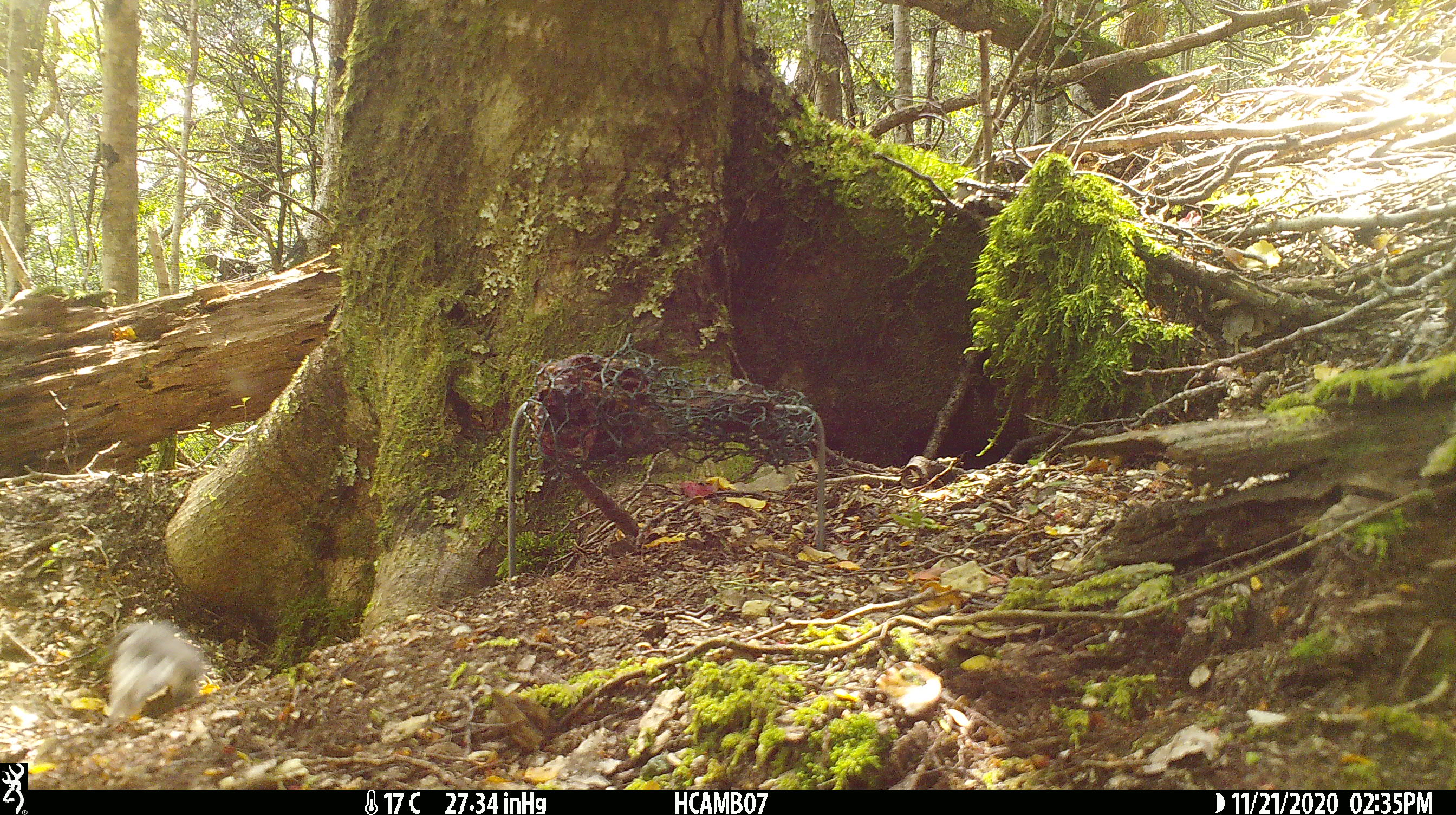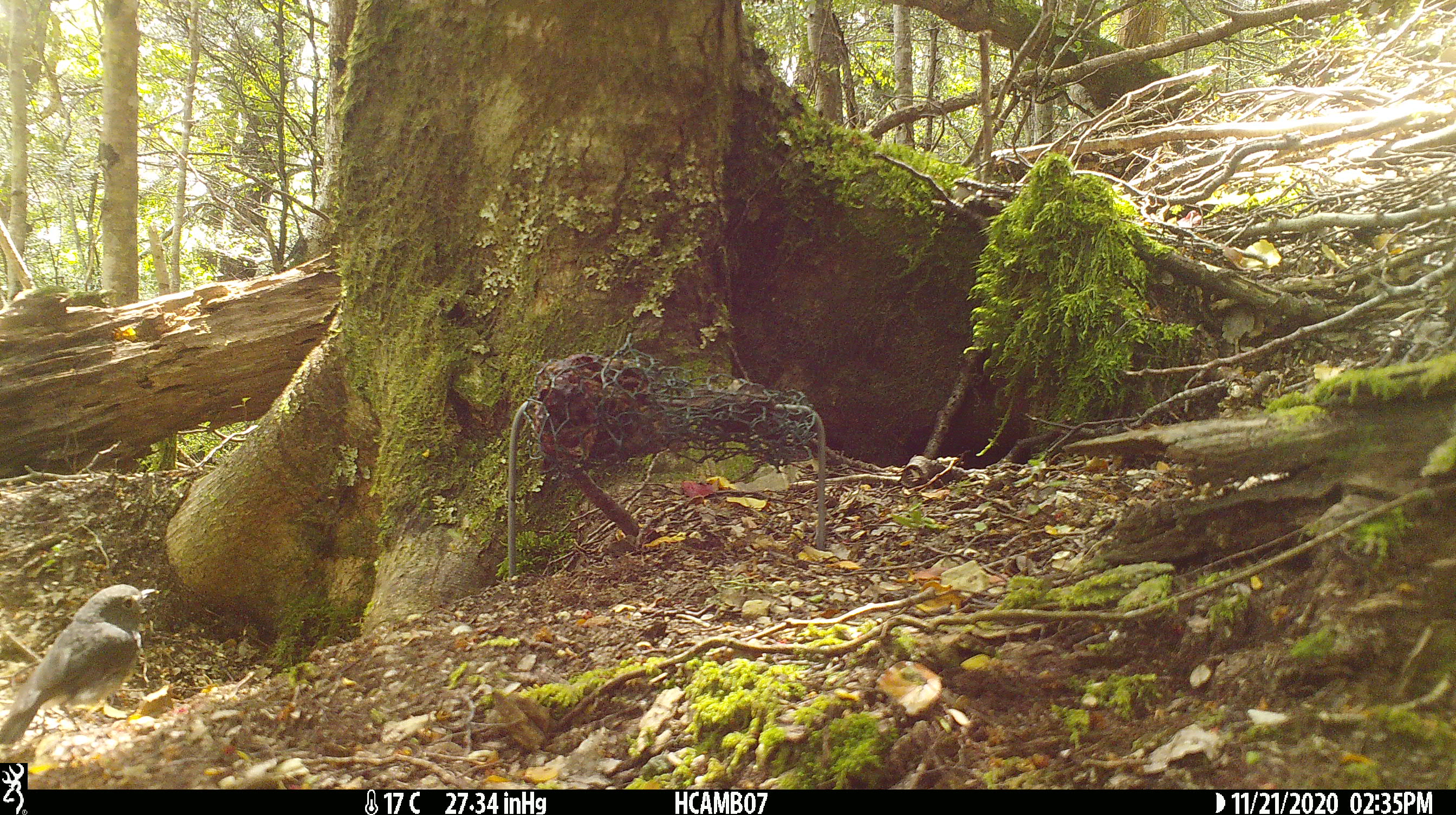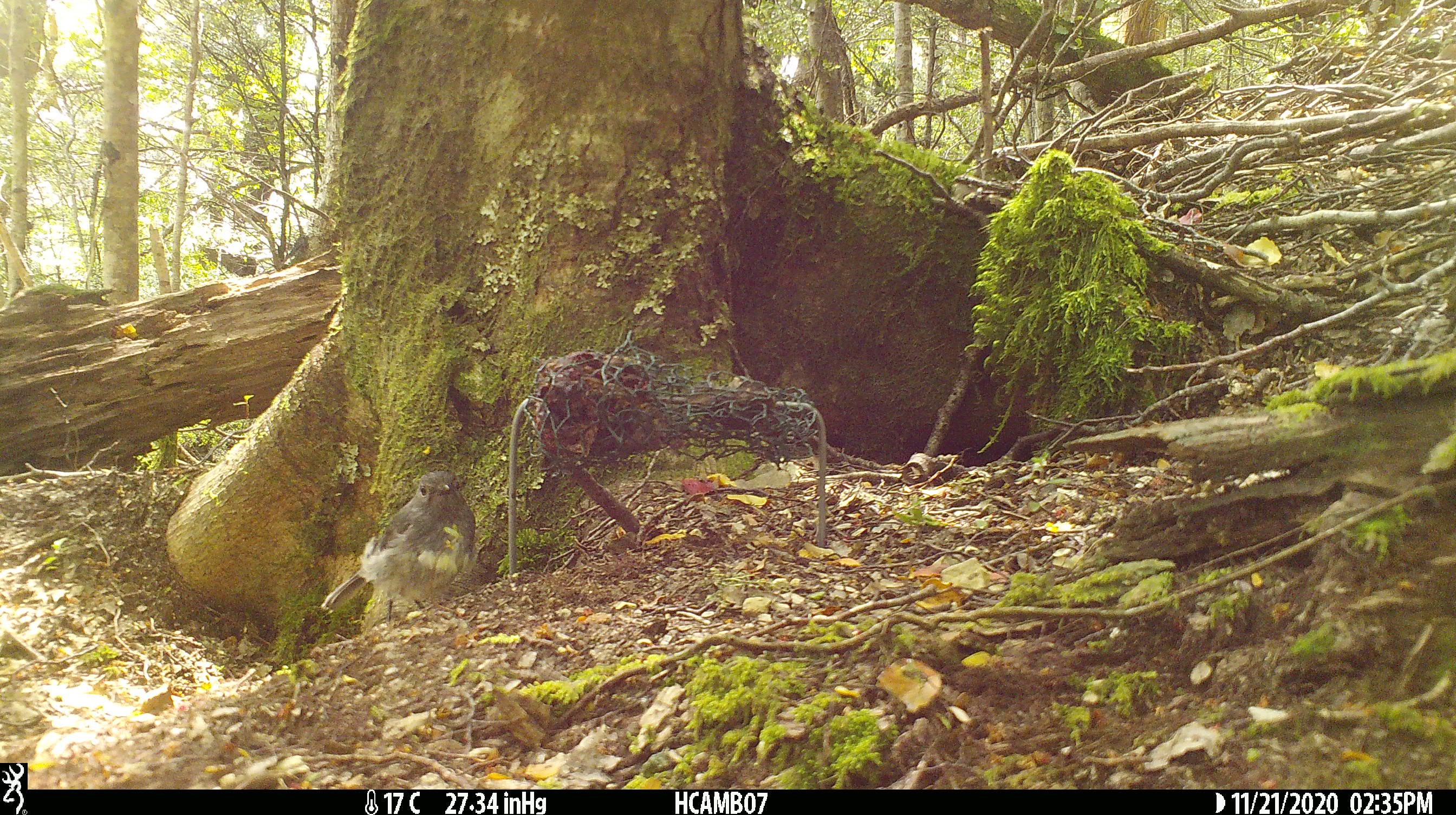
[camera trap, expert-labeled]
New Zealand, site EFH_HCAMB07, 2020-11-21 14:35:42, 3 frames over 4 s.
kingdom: Animalia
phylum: Chordata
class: Aves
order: Passeriformes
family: Petroicidae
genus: Petroica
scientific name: Petroica australis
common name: new zealand robin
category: robin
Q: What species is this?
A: Robin (new zealand robin) (Petroica australis).